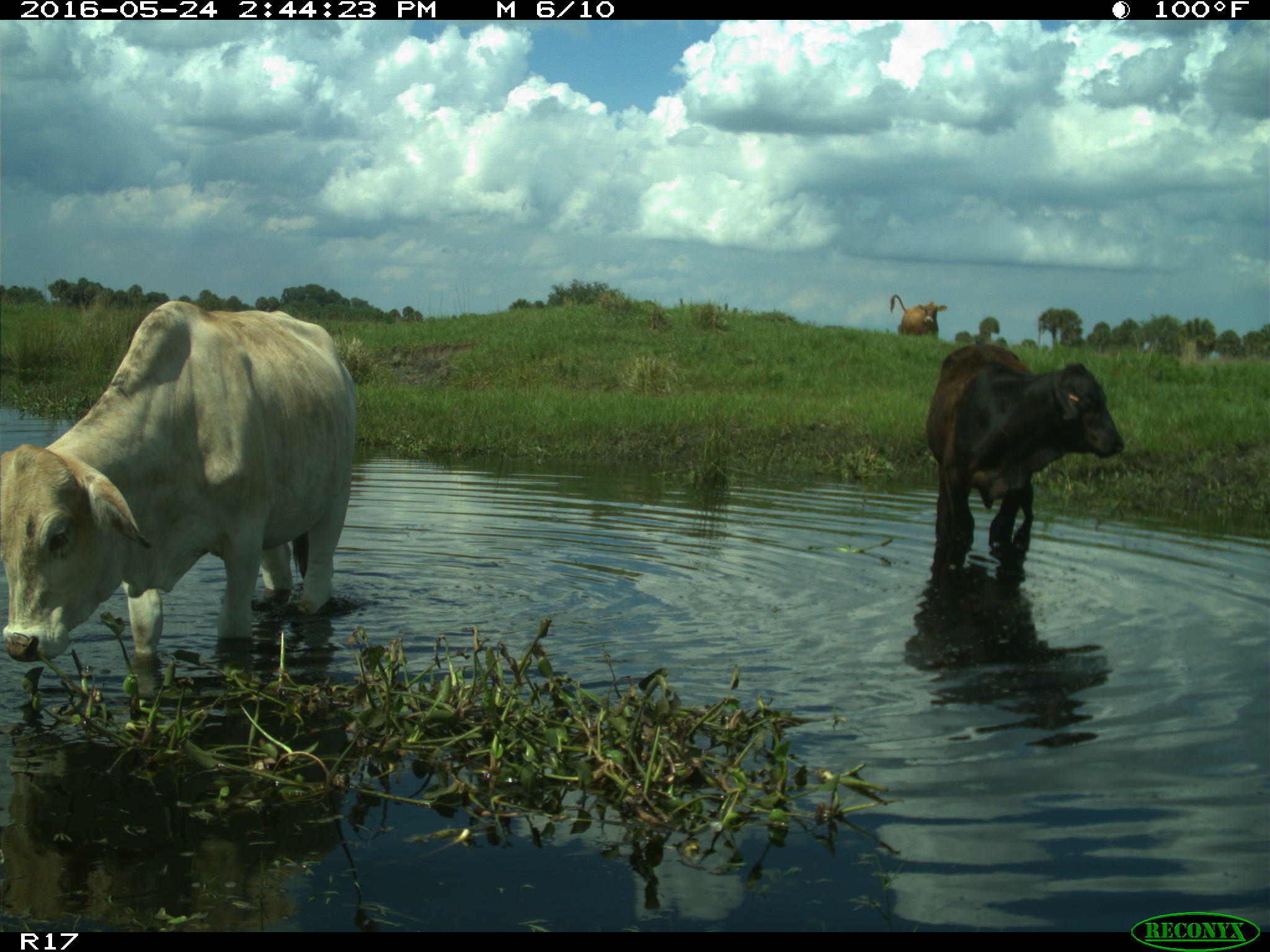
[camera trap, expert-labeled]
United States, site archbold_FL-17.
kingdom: Animalia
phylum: Chordata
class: Mammalia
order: Artiodactyla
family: Bovidae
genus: Bos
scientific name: Bos taurus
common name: domestic cow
Bos taurus (domestic cow).